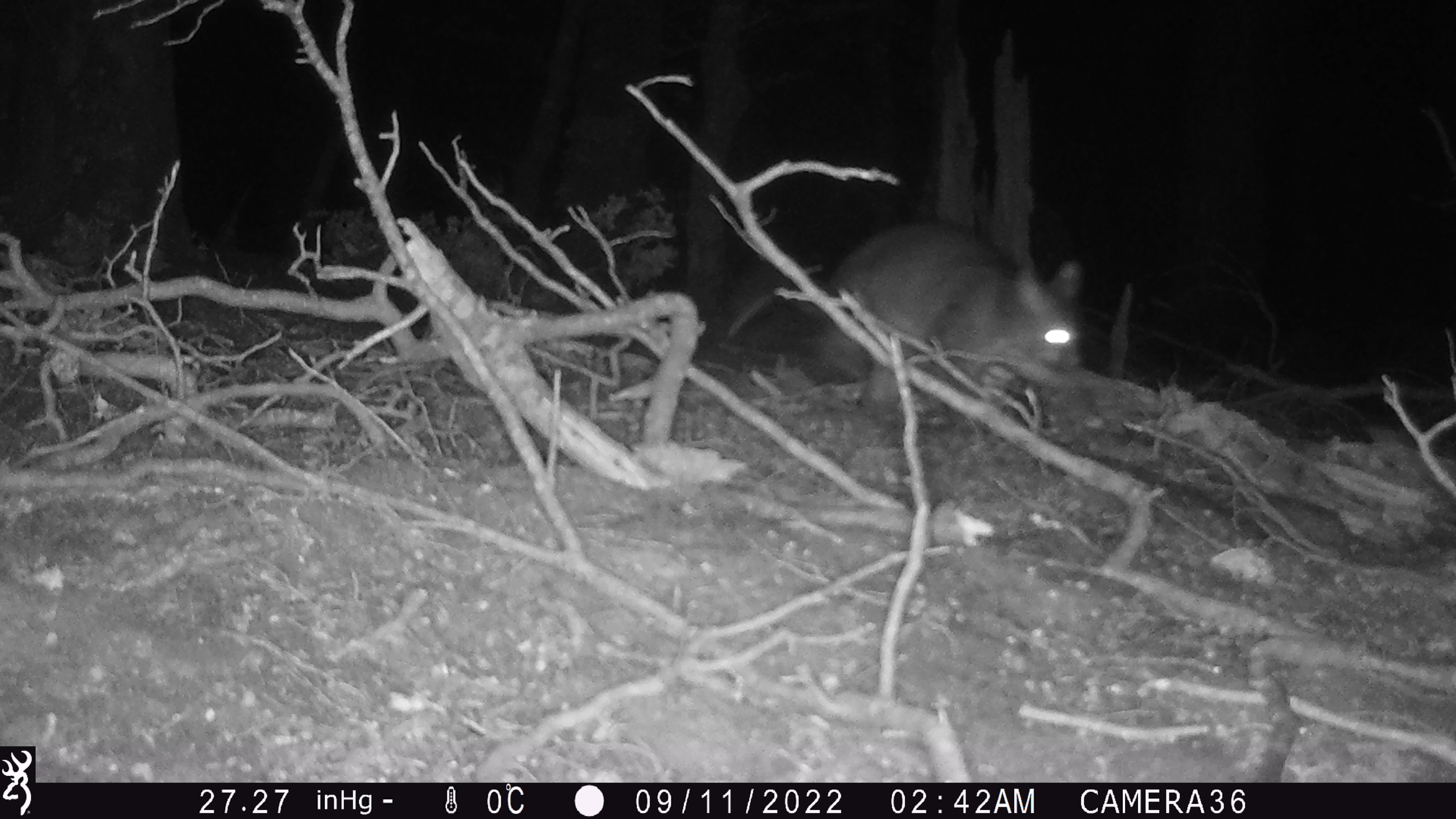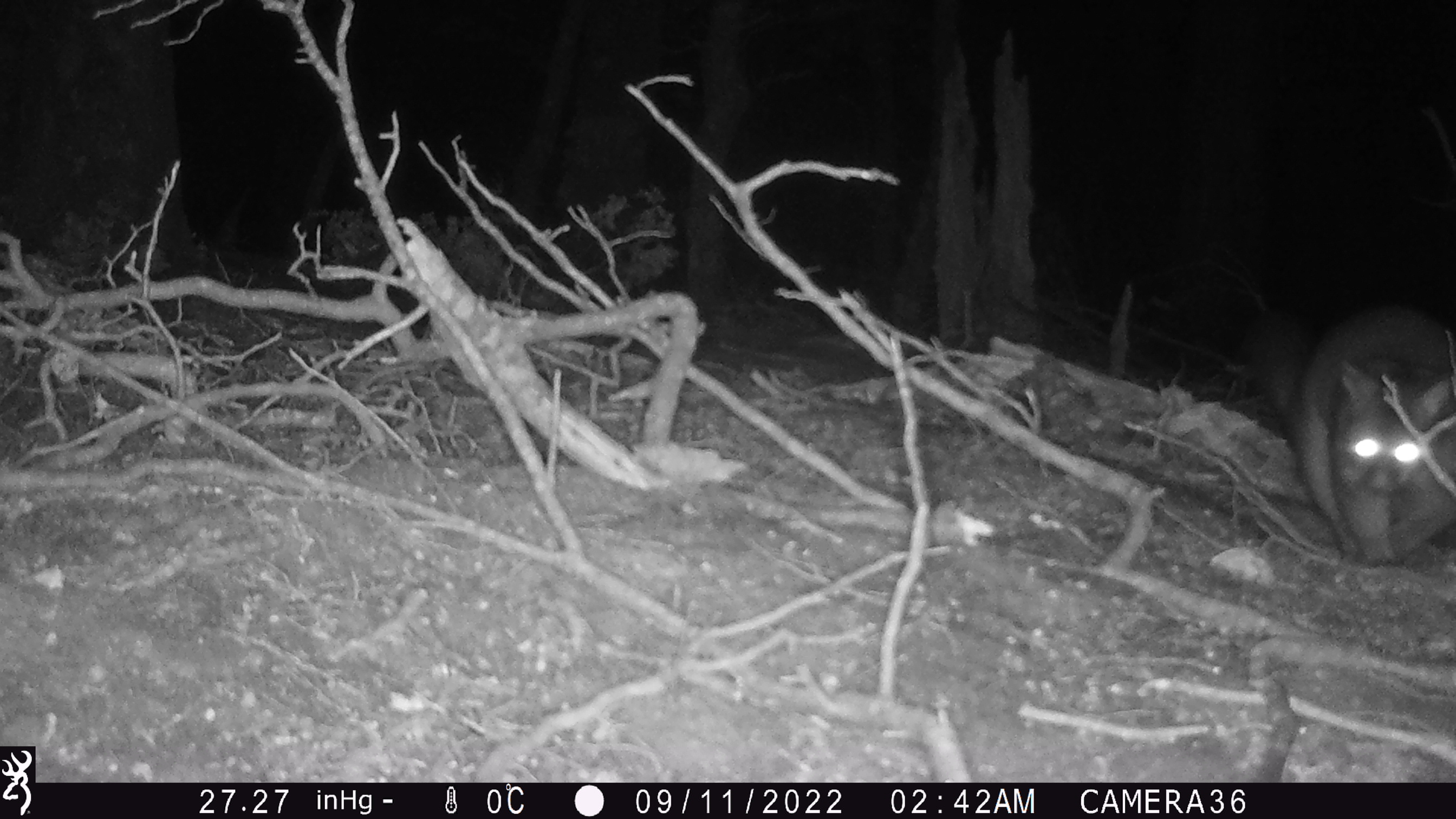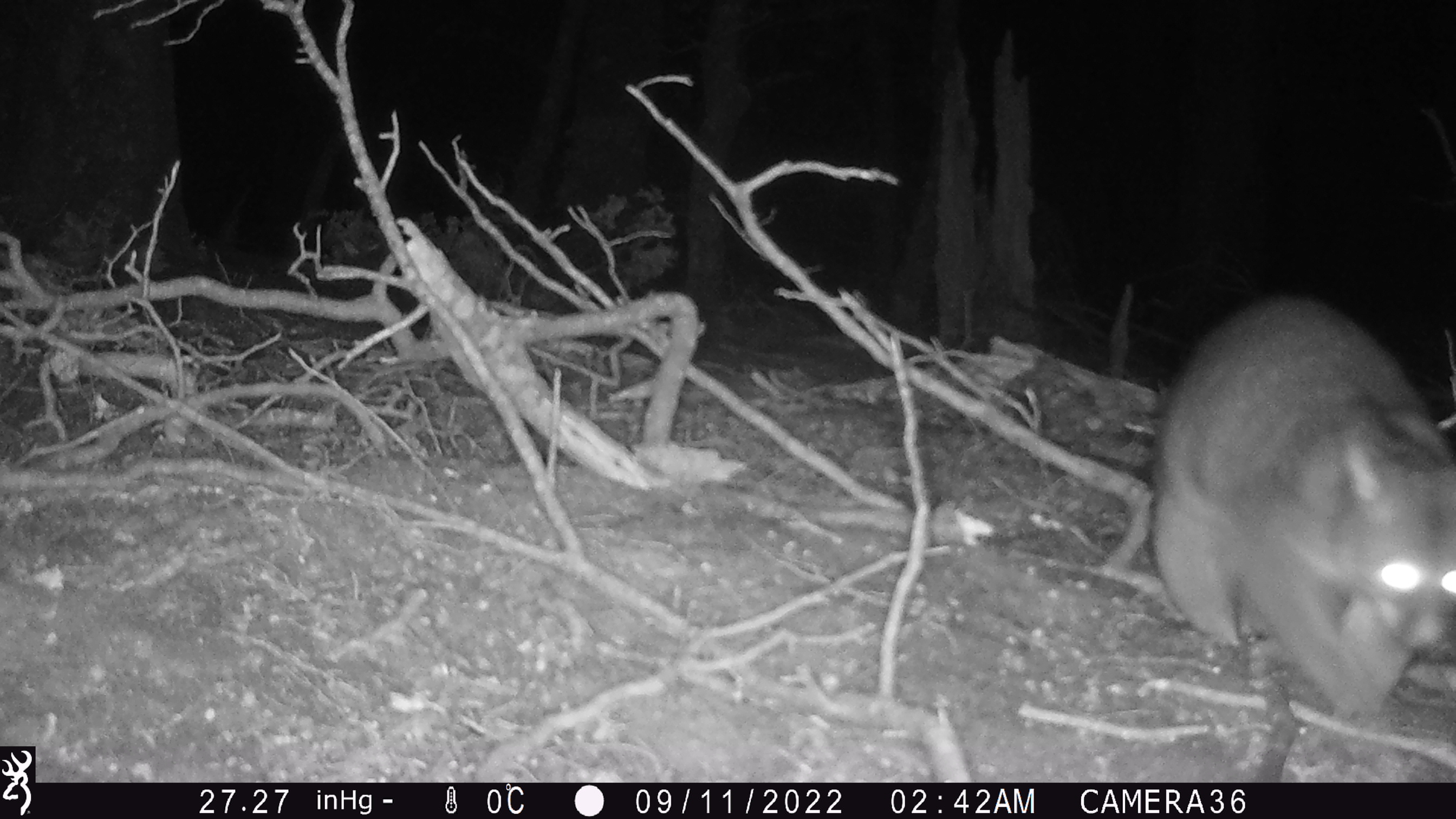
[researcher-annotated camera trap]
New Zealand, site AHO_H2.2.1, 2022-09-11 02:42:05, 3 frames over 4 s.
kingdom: Animalia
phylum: Chordata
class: Mammalia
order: Diprotodontia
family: Phalangeridae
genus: Trichosurus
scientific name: Trichosurus vulpecula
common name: common brushtail possum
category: possum